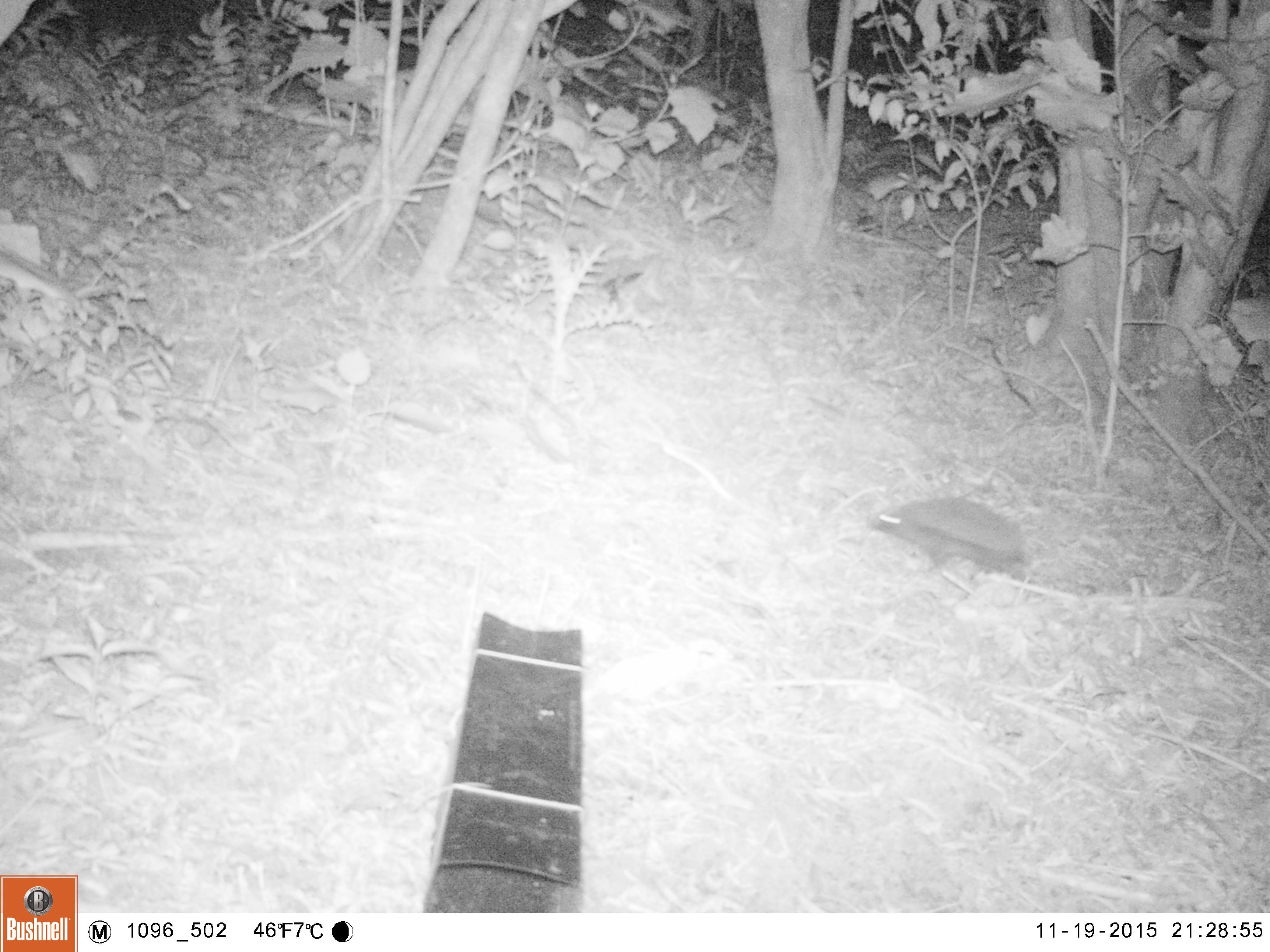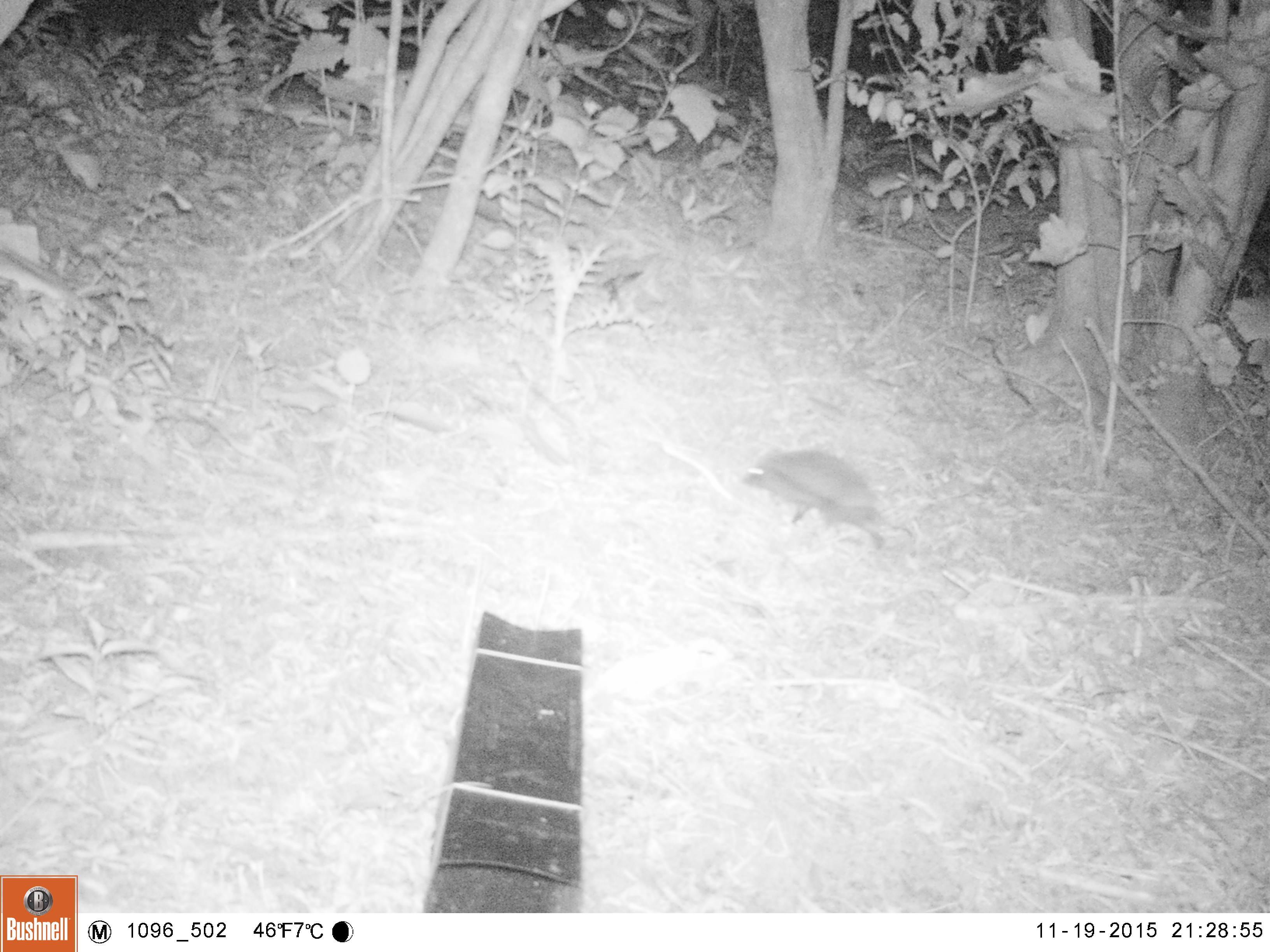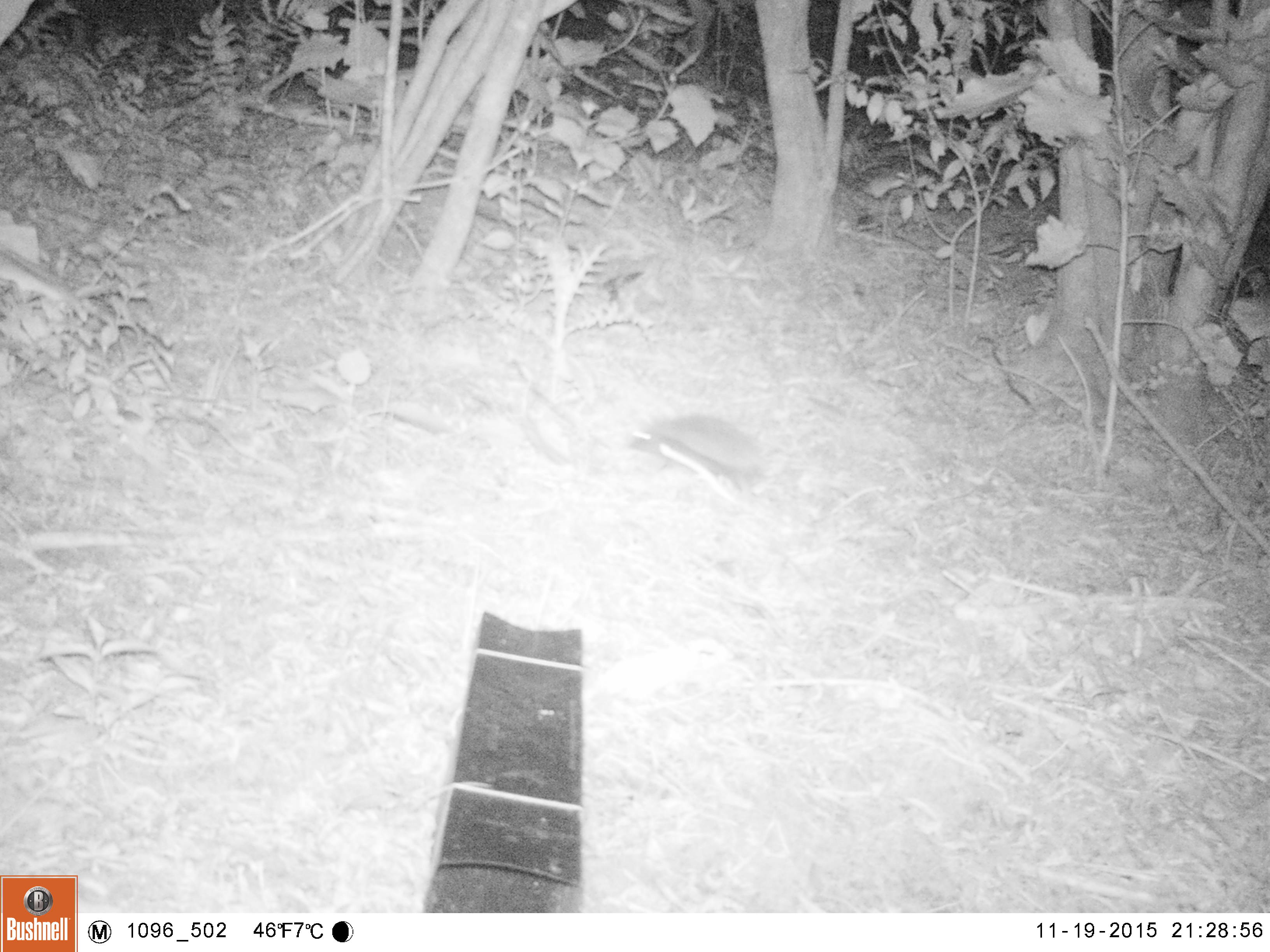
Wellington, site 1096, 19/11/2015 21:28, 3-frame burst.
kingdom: Animalia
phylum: Chordata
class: Mammalia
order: Eulipotyphla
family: Erinaceidae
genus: Erinaceus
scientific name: Erinaceus europaeus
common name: hedgehog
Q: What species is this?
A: Hedgehog (Erinaceus europaeus).